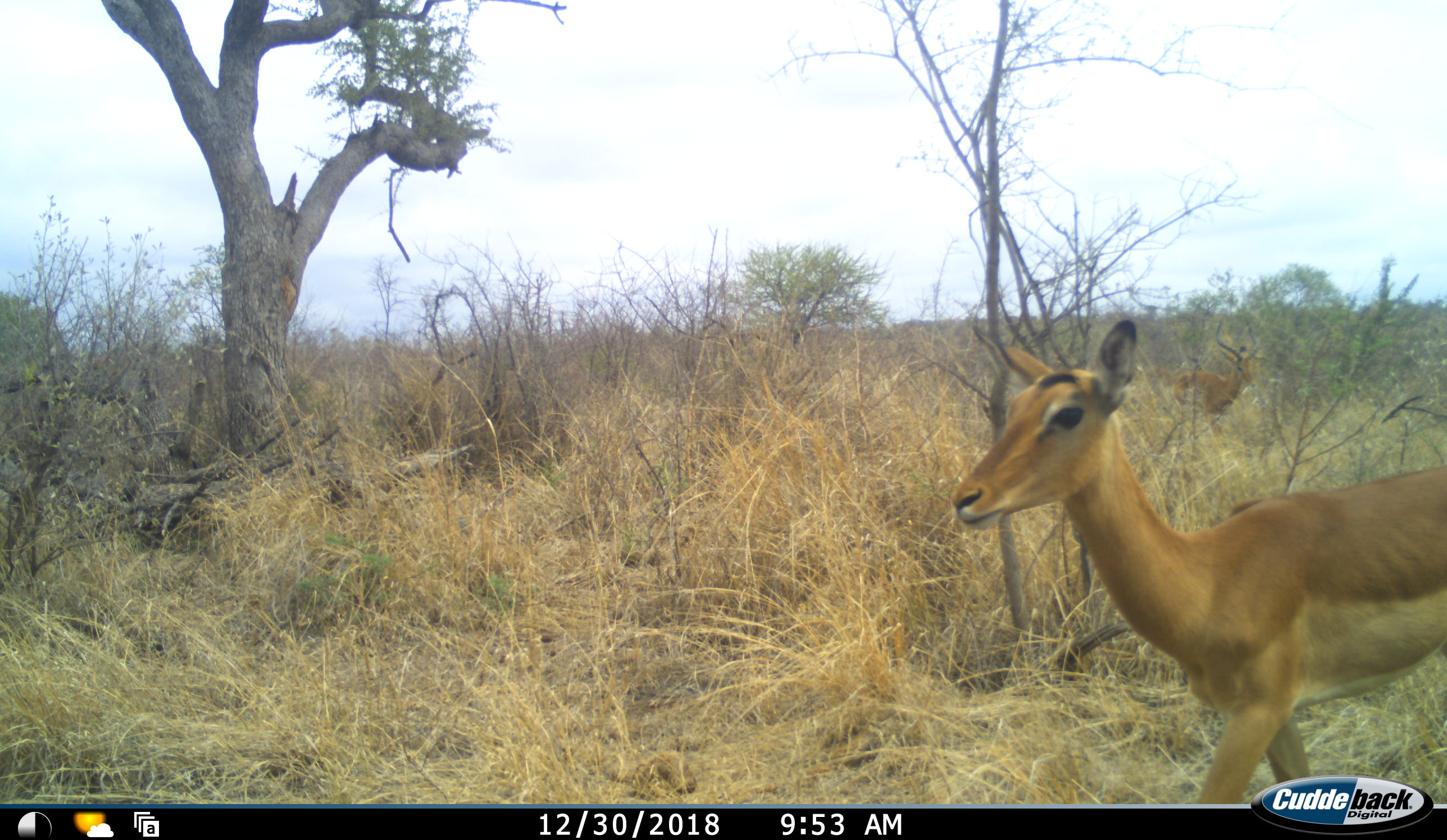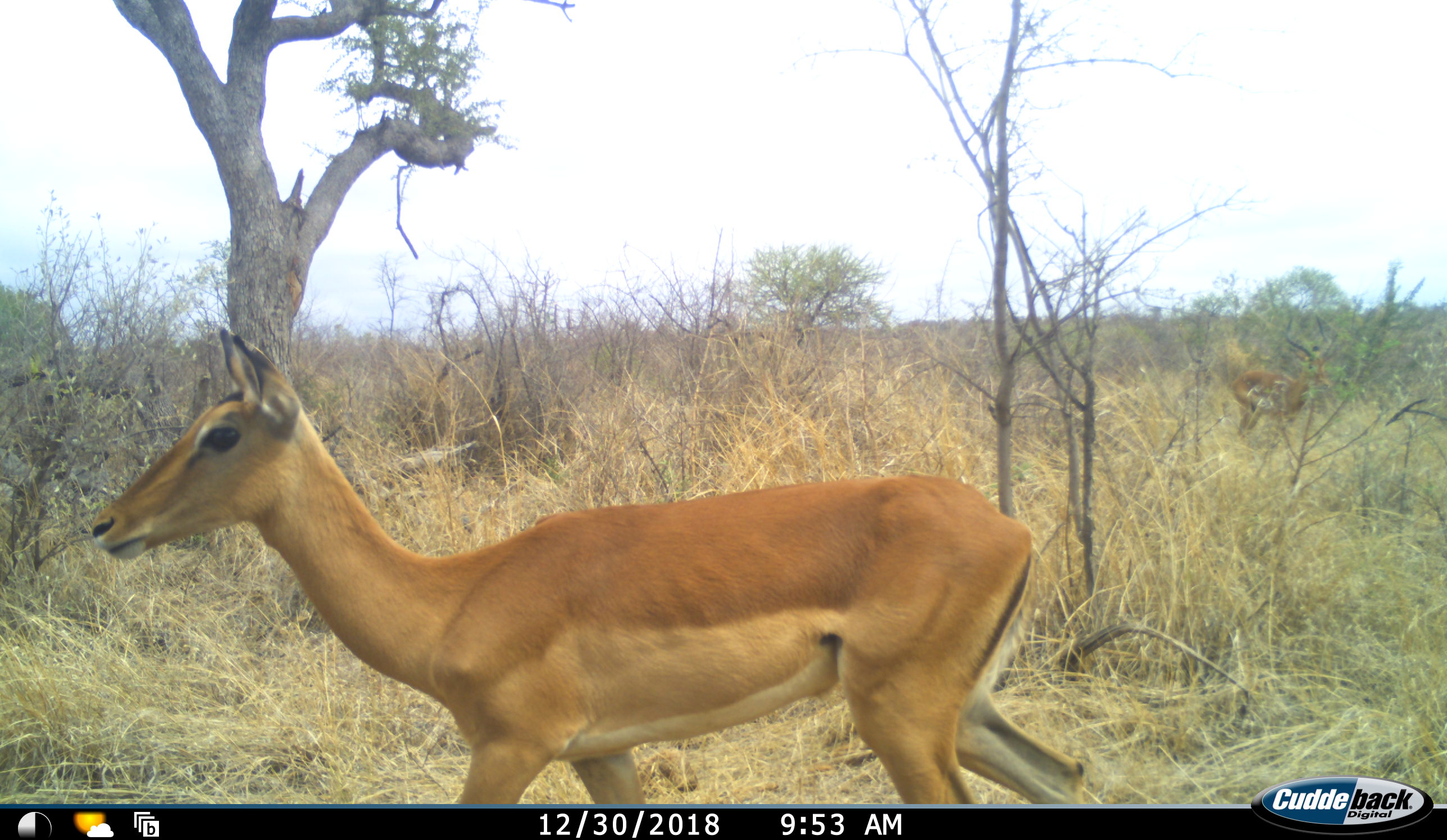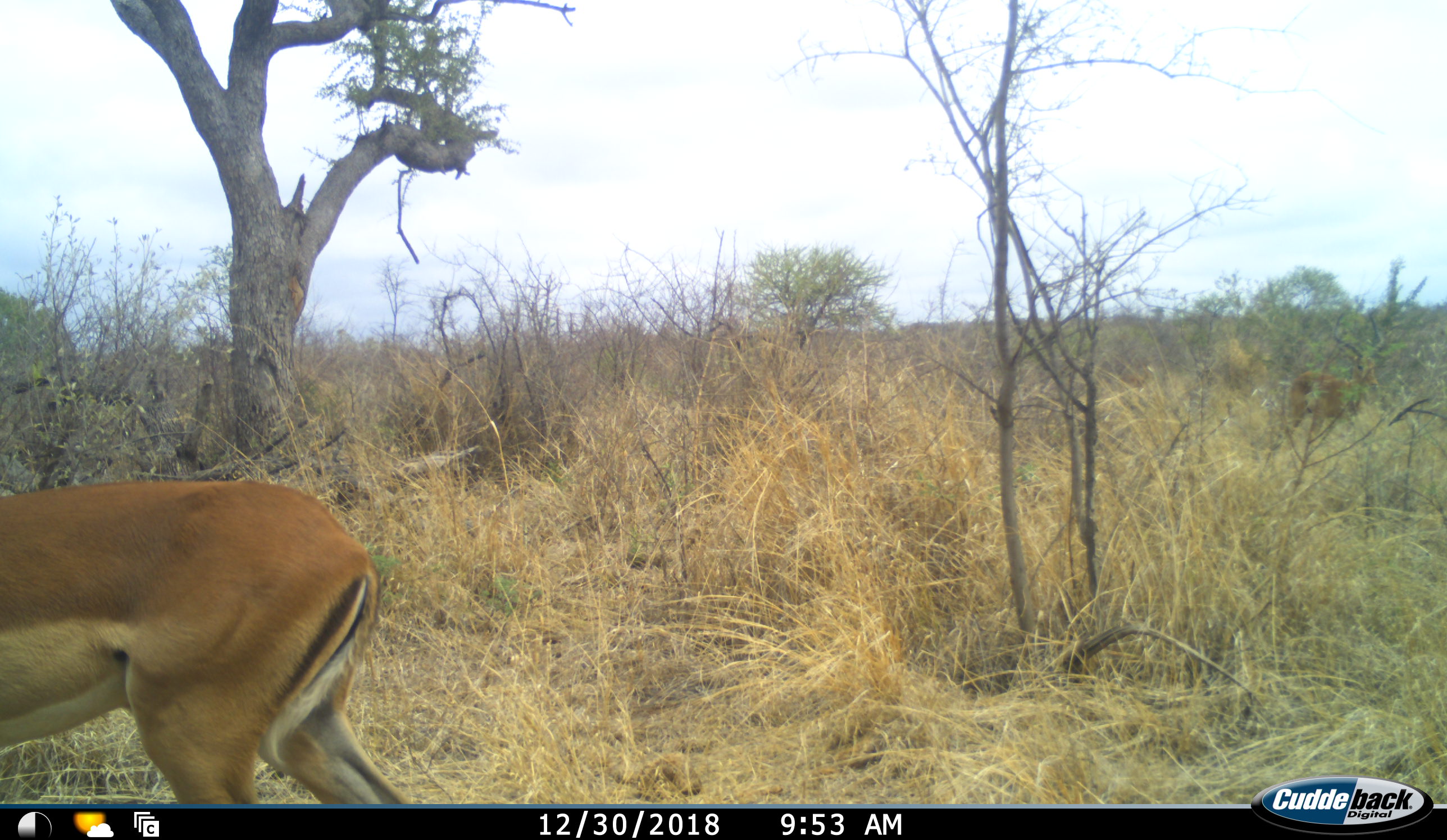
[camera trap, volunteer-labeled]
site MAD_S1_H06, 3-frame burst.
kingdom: Animalia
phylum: Chordata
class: Mammalia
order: Artiodactyla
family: Bovidae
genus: Aepyceros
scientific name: Aepyceros melampus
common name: impala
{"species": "impala (Aepyceros melampus)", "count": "2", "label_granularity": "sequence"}